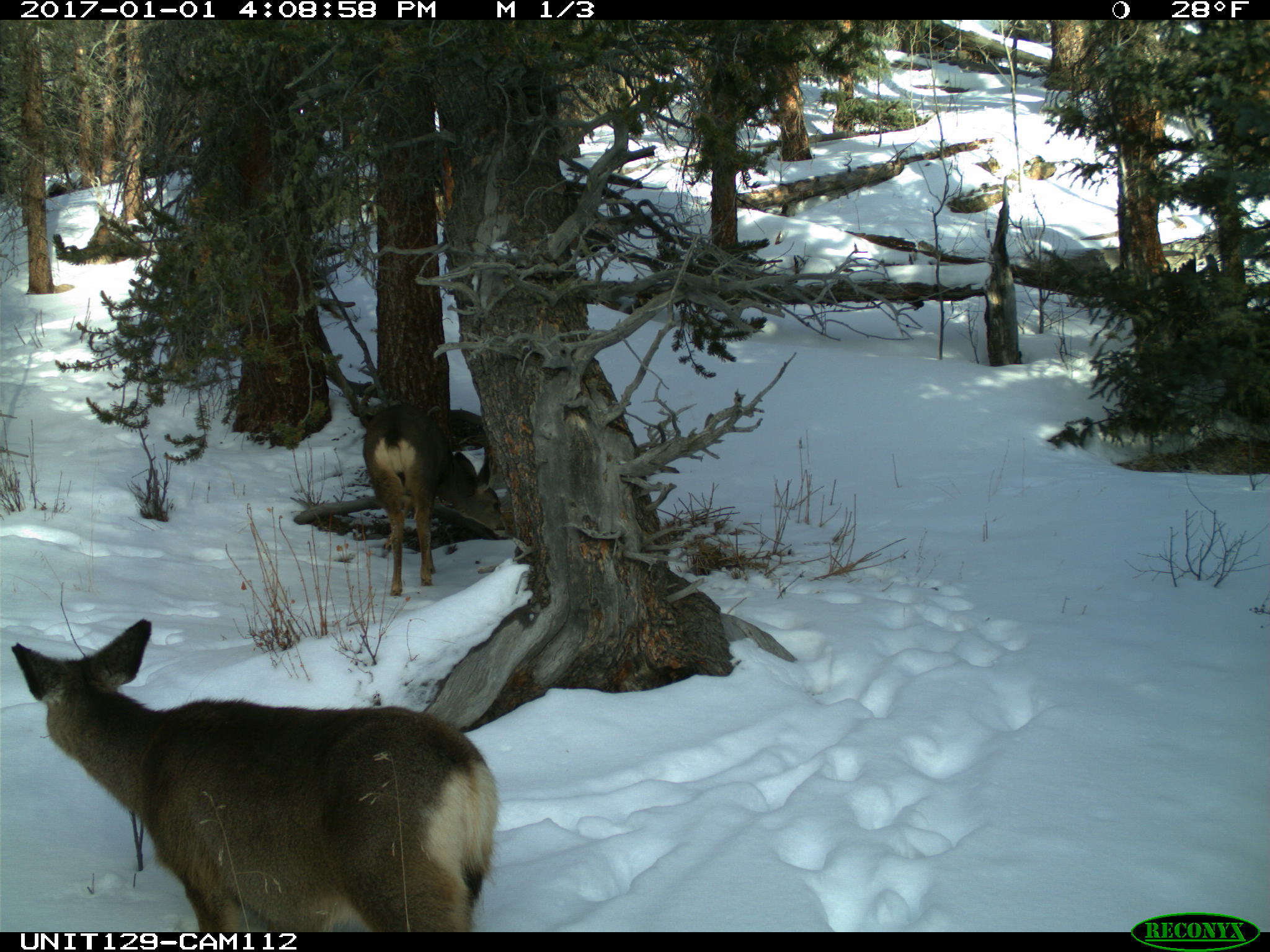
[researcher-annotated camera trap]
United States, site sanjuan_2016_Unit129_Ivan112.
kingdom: Animalia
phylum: Chordata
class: Mammalia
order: Artiodactyla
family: Cervidae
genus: Odocoileus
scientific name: Odocoileus hemionus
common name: mule deer